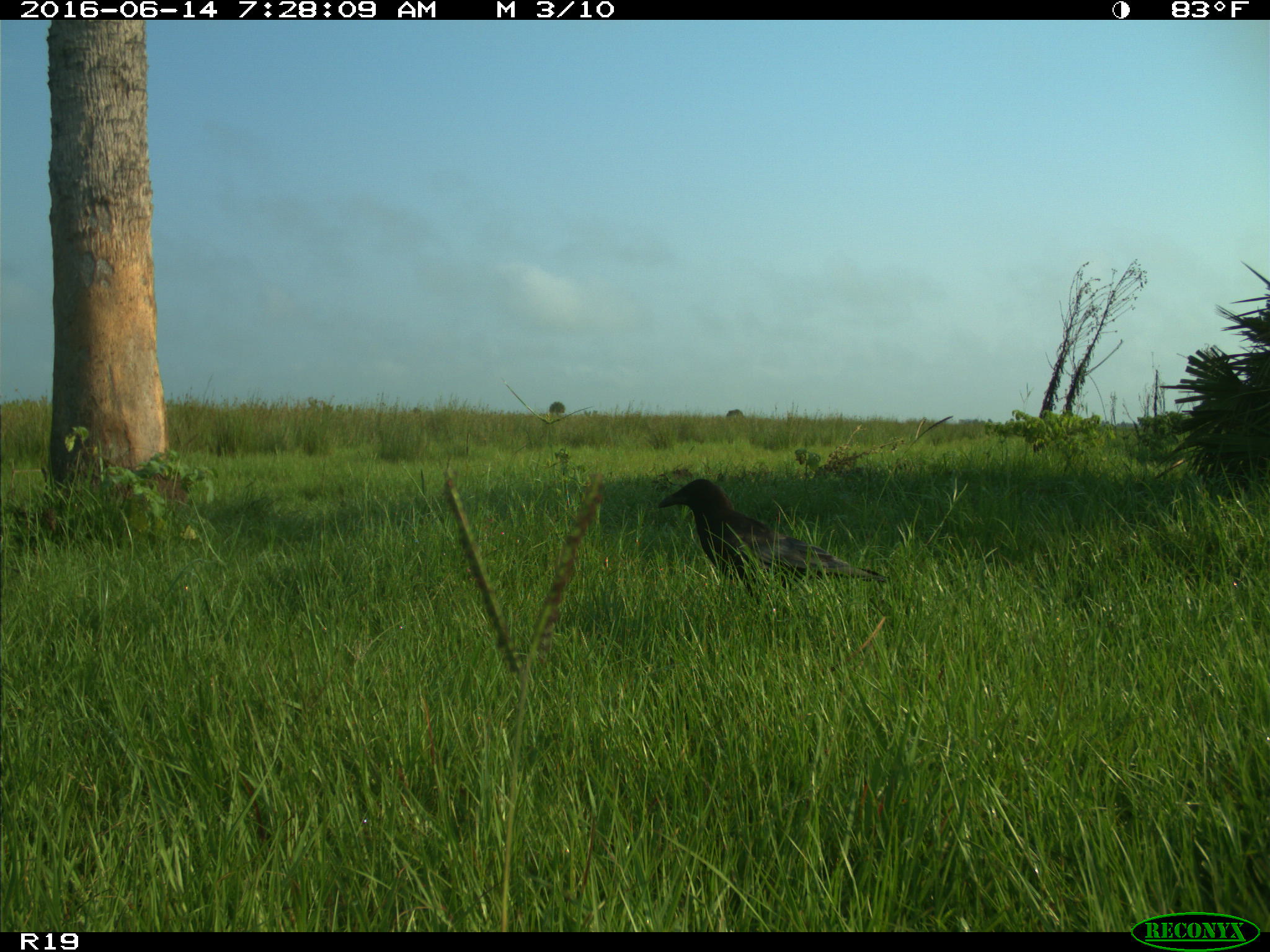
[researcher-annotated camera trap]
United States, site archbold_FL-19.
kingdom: Animalia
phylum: Chordata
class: Aves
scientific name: Aves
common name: birds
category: unidentified bird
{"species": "unidentified bird (birds) (Aves)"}